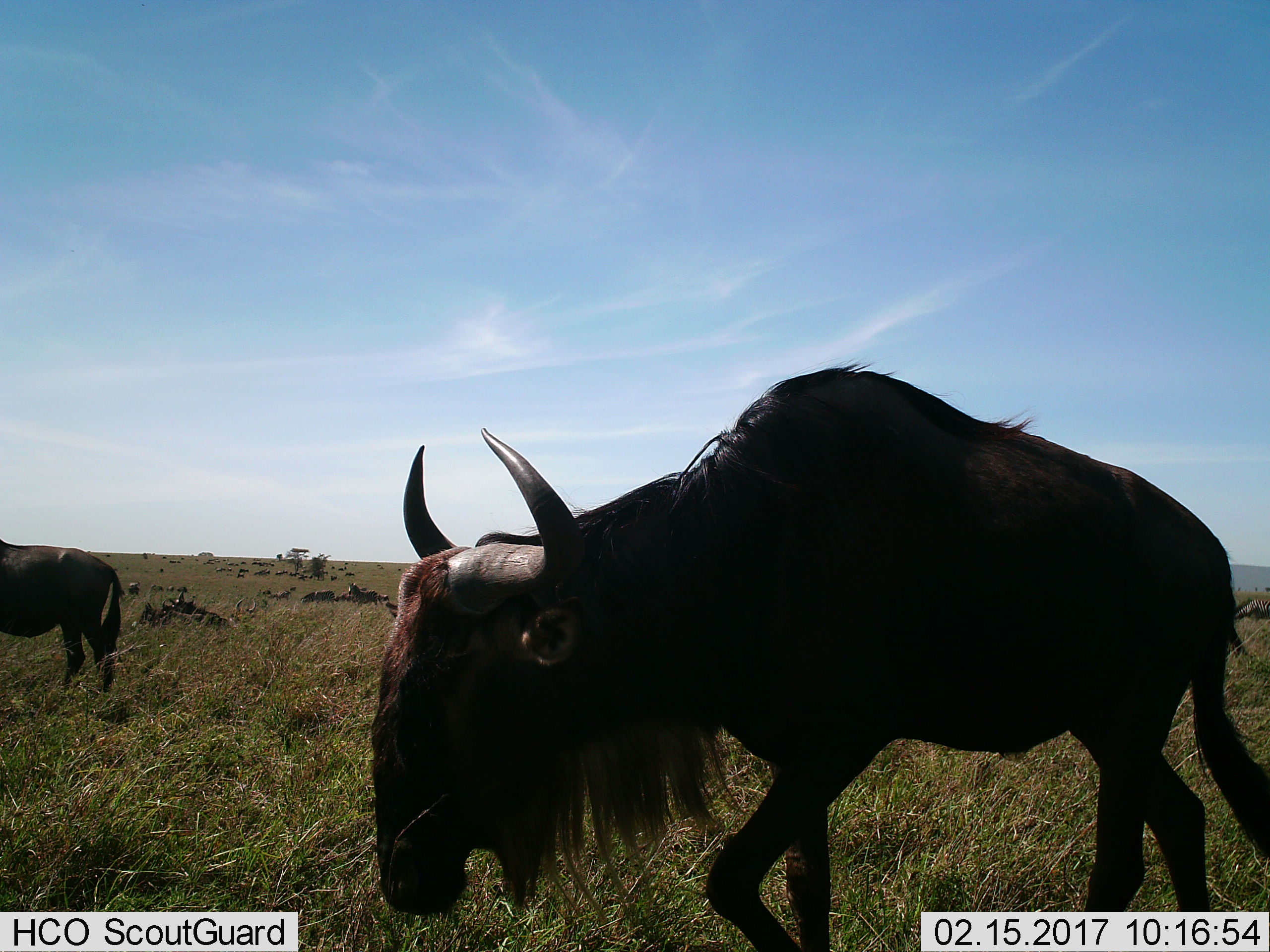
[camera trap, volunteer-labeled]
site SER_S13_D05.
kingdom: Animalia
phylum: Chordata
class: Mammalia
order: Artiodactyla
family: Bovidae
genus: Connochaetes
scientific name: Connochaetes taurinus taurinus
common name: blue wildebeest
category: wildebeestblue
Wildebeestblue (blue wildebeest) (Connochaetes taurinus taurinus), count 11-50. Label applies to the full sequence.